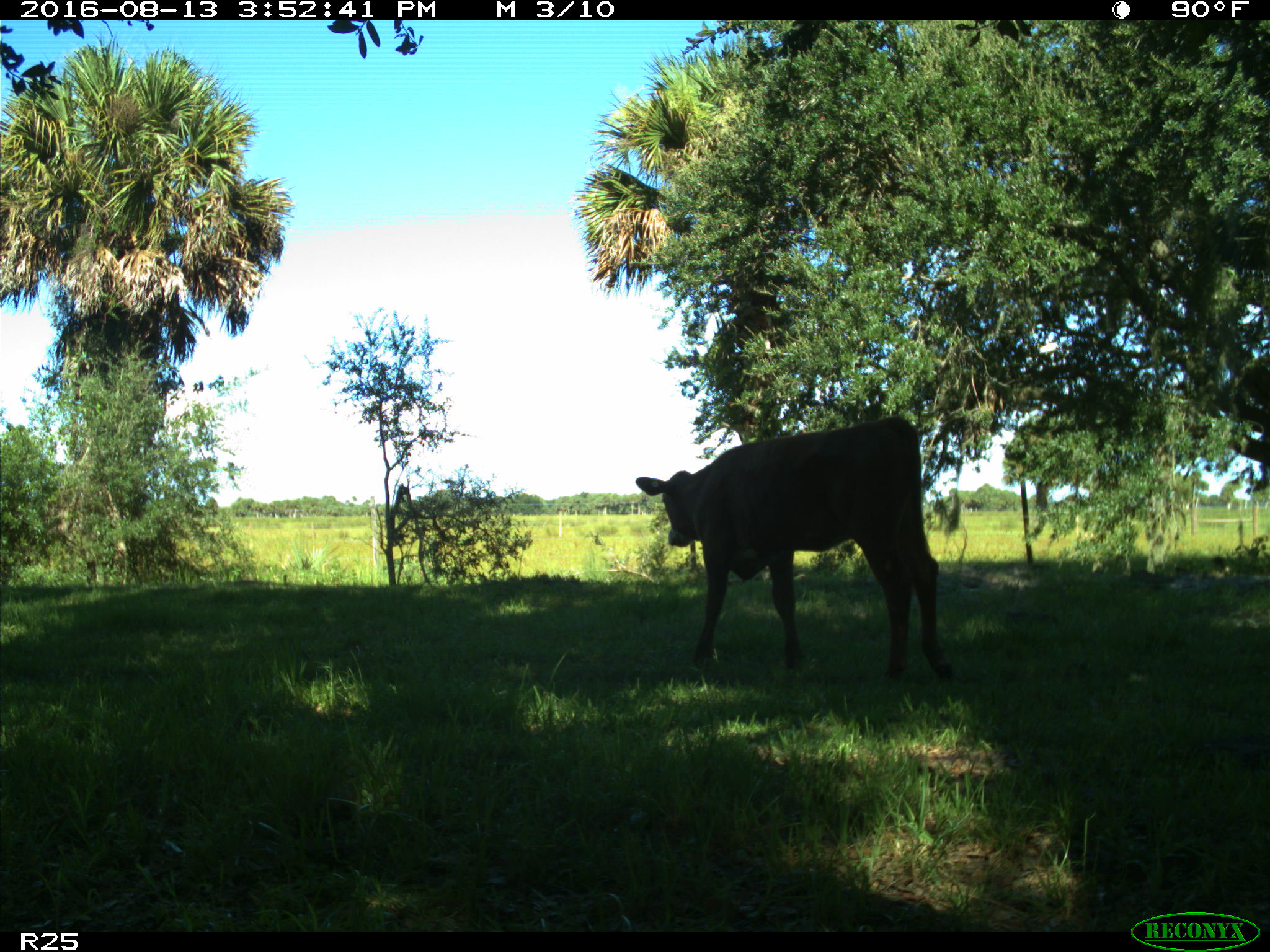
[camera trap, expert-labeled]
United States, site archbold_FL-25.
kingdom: Animalia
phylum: Chordata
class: Mammalia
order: Artiodactyla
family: Bovidae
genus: Bos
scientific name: Bos taurus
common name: domestic cow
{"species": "Bos taurus (domestic cow)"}